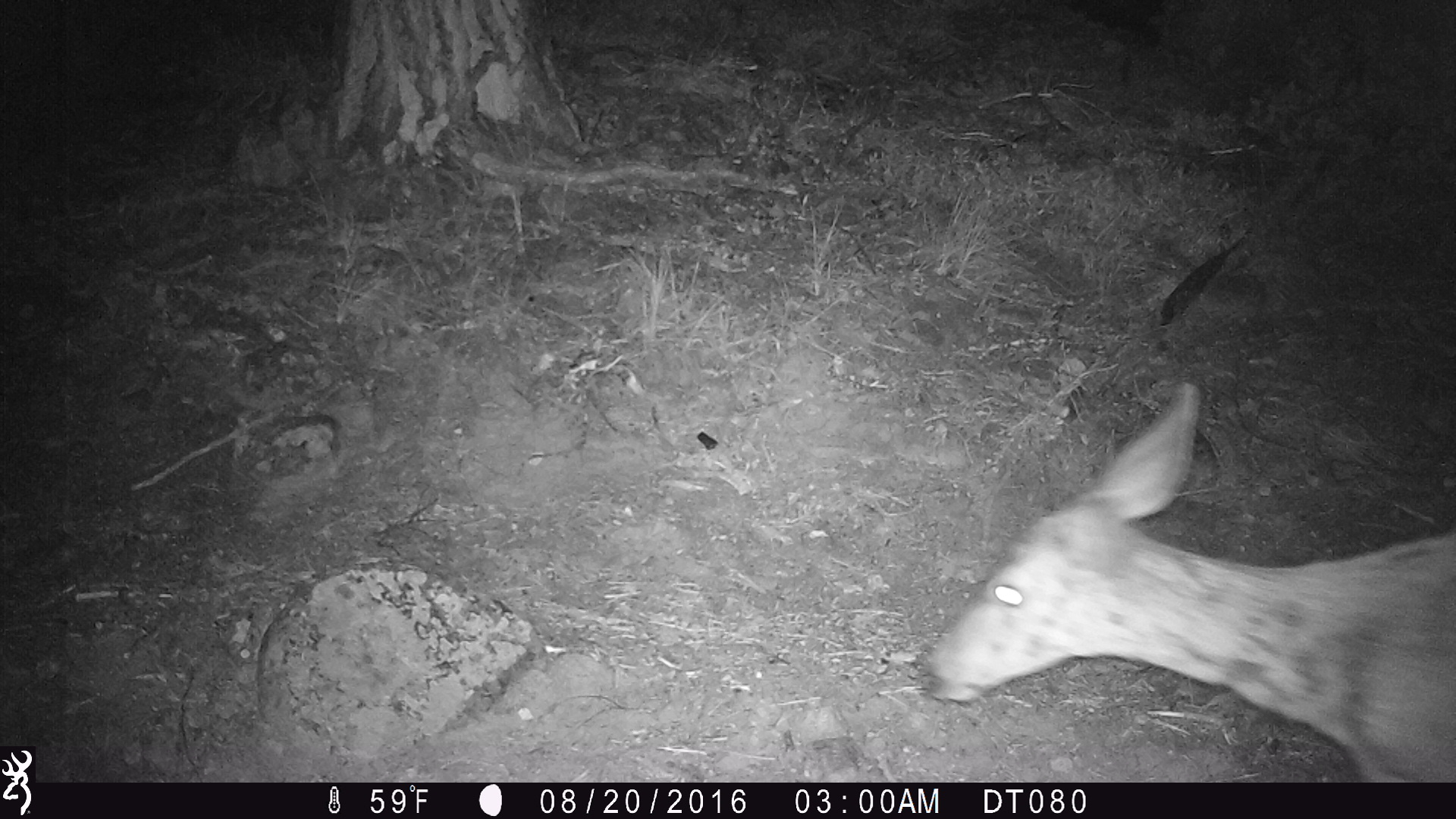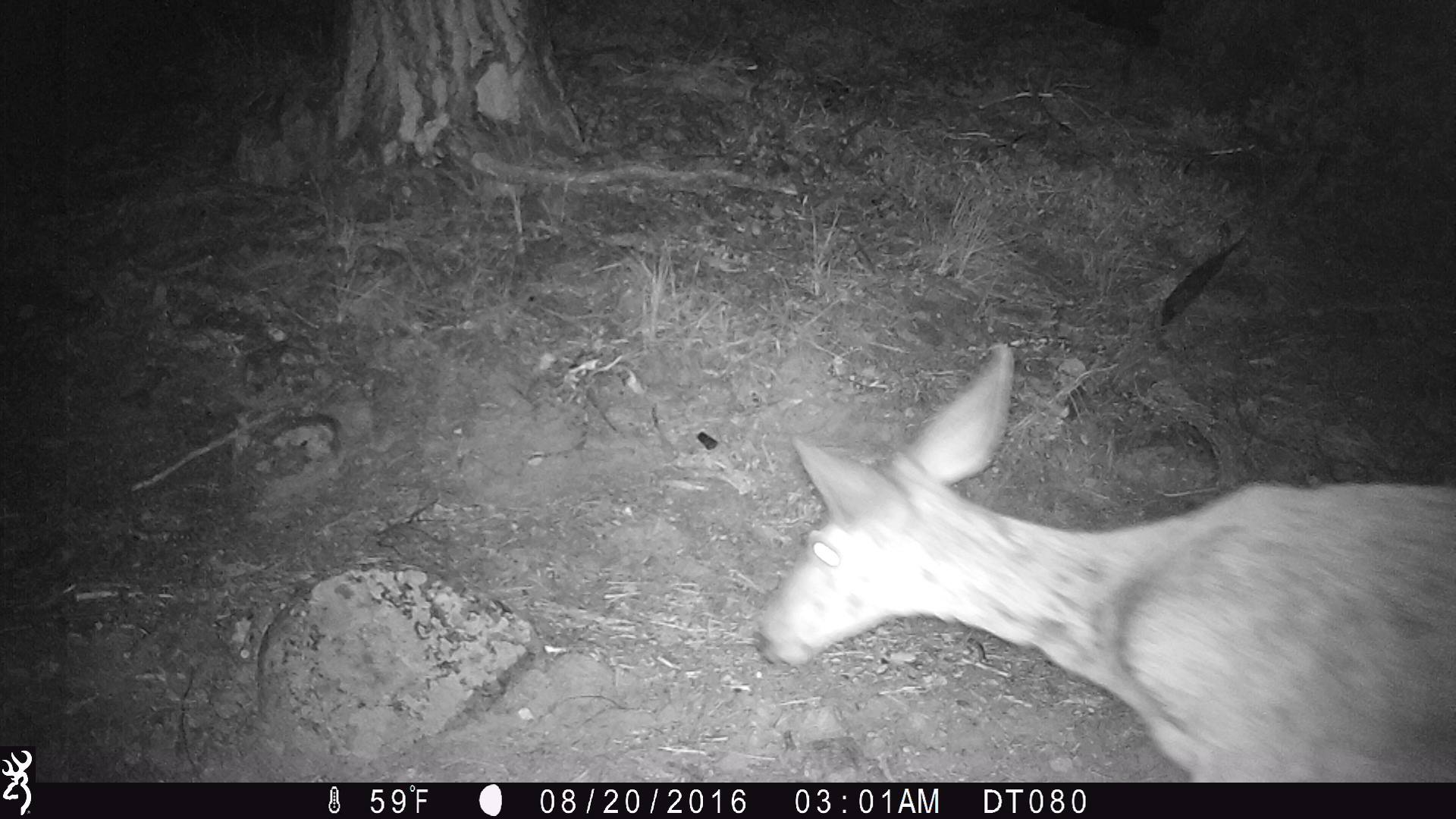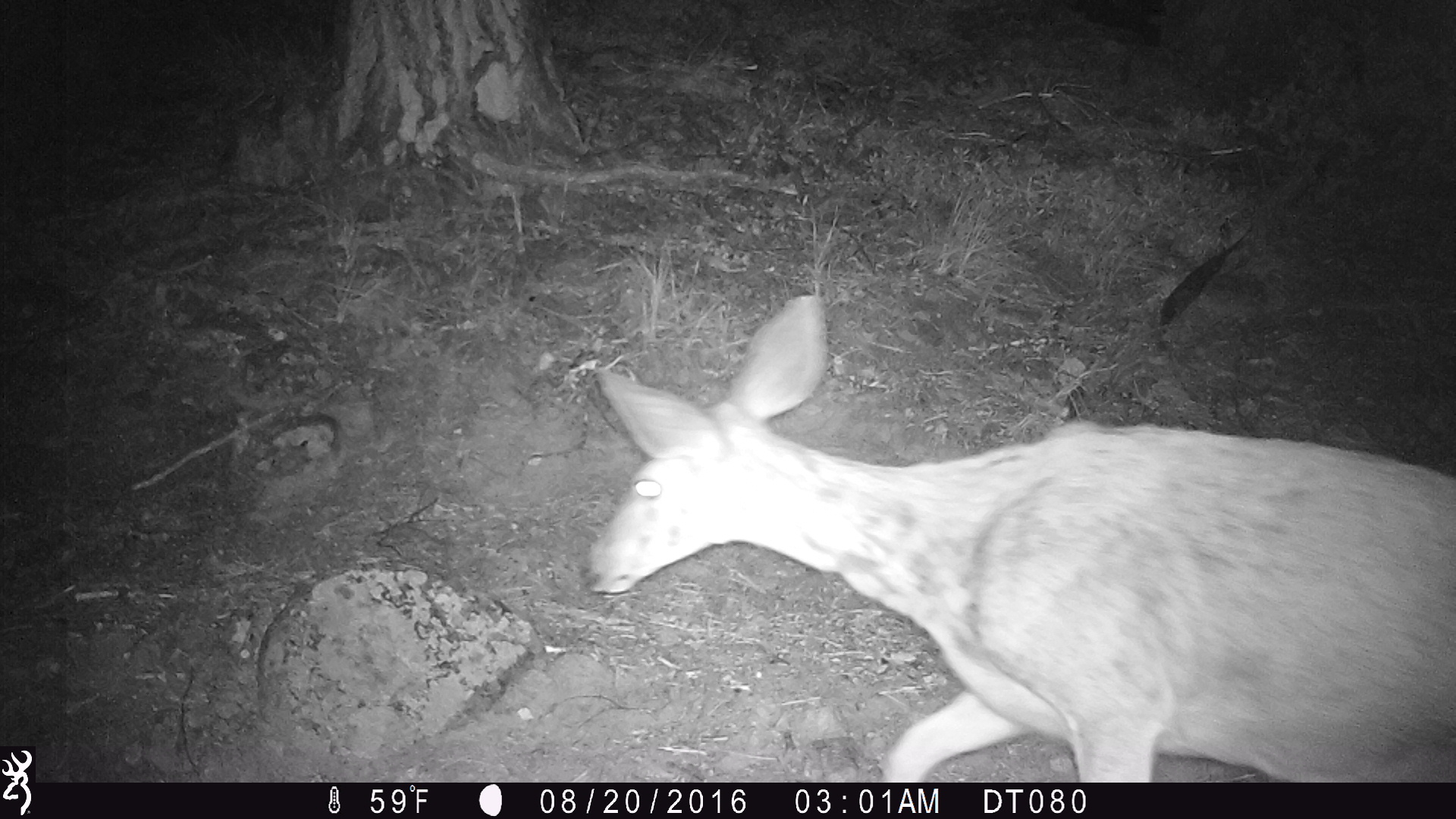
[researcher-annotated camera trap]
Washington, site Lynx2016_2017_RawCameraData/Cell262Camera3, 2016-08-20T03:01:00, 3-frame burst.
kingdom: Animalia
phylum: Chordata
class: Mammalia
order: Artiodactyla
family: Cervidae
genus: Odocoileus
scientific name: Odocoileus hemionus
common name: mule deer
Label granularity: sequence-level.